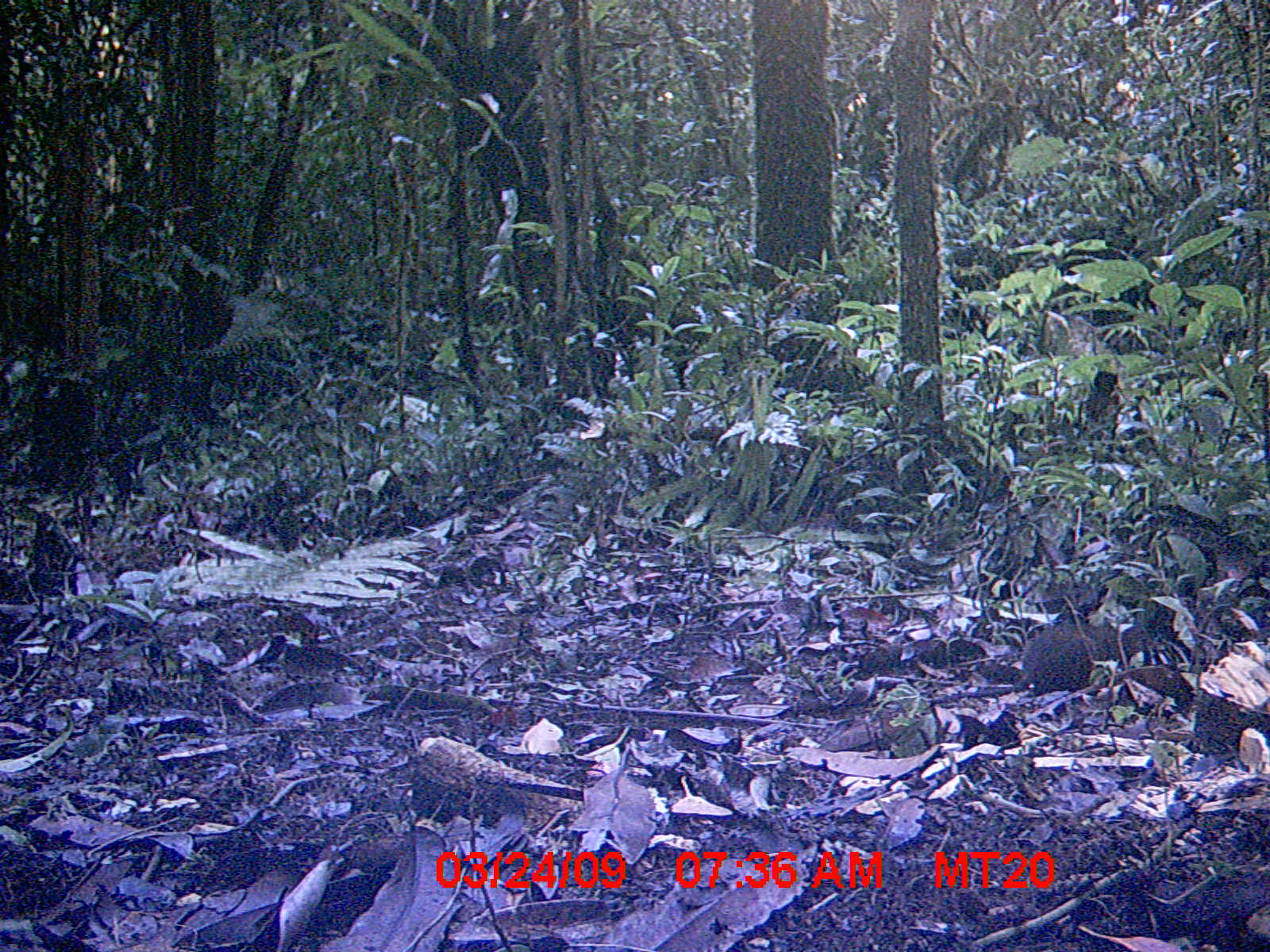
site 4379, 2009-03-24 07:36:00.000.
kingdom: Animalia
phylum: Chordata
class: Mammalia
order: Rodentia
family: Nesomyidae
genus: Nesomys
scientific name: Nesomys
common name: nesomys rodents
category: nesomys sp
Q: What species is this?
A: Nesomys sp (nesomys rodents) (Nesomys).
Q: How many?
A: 1.